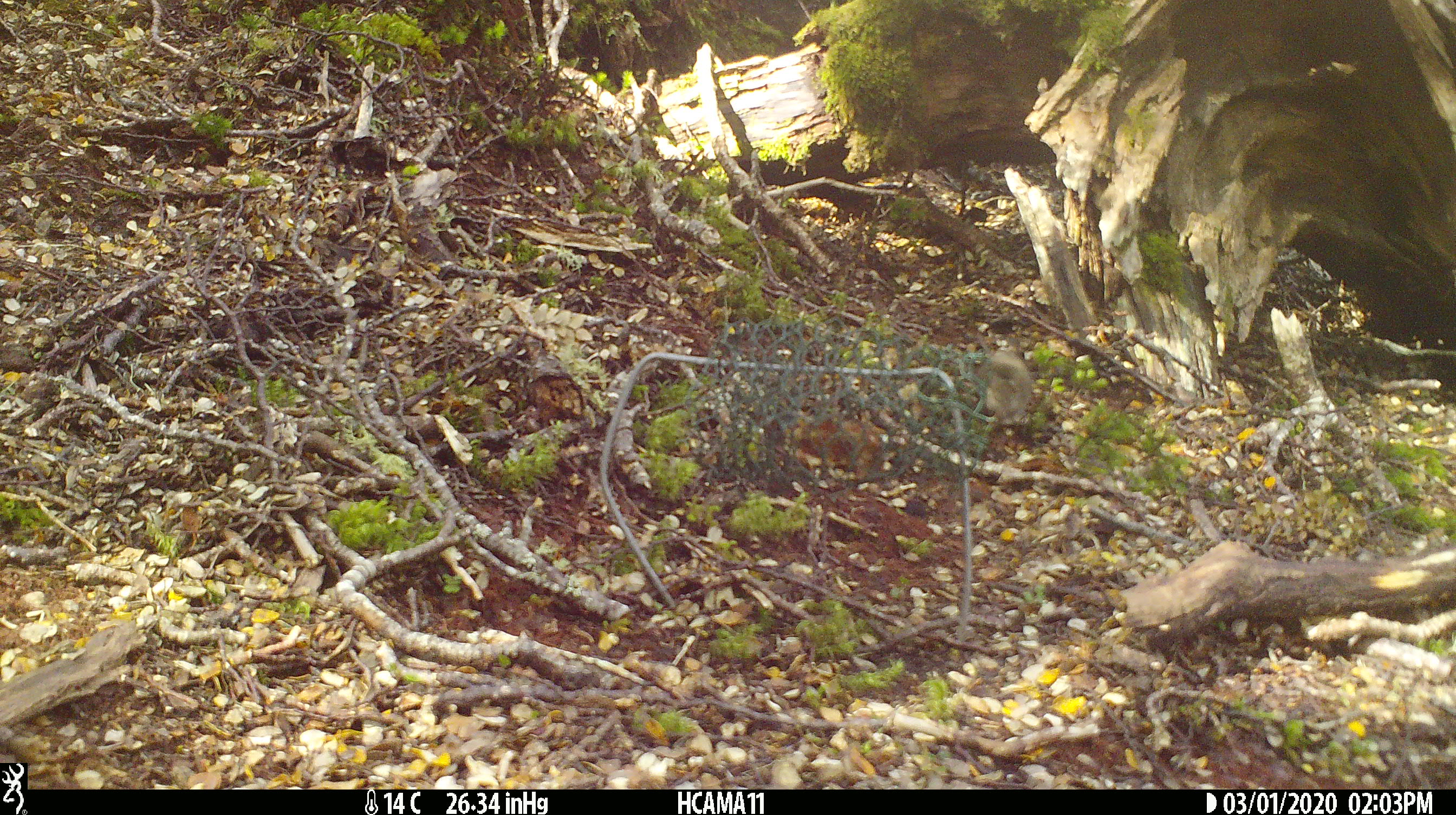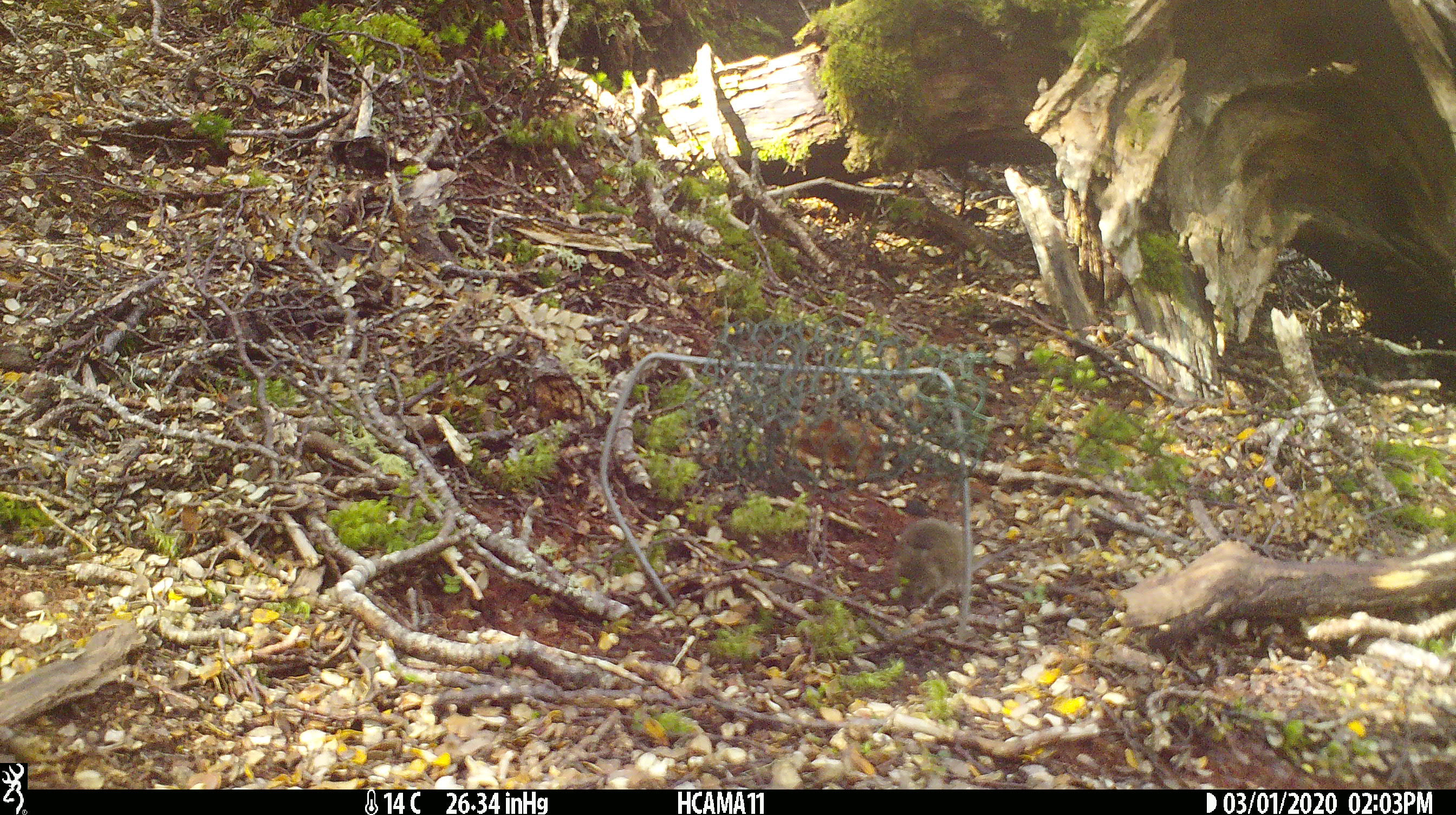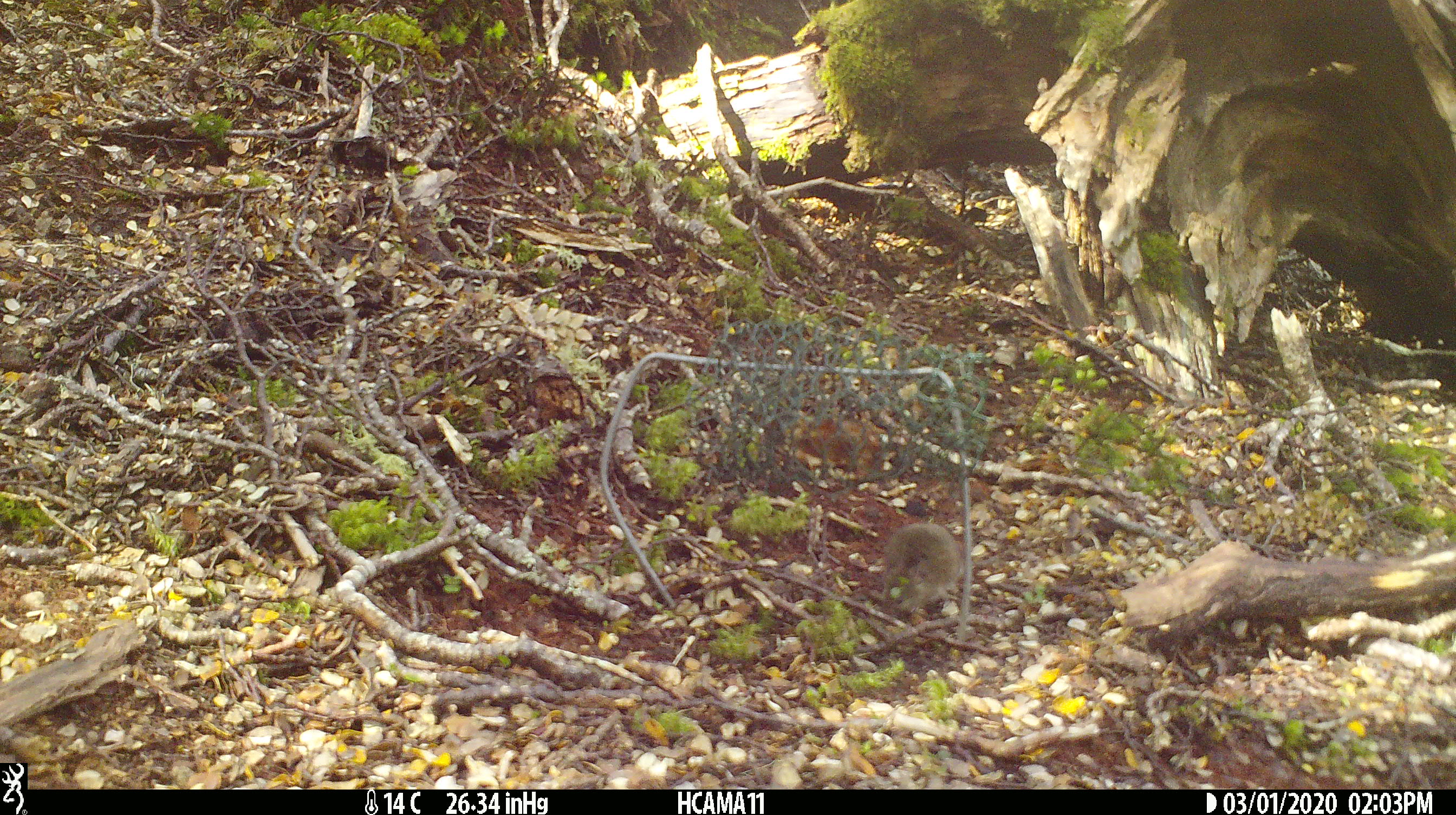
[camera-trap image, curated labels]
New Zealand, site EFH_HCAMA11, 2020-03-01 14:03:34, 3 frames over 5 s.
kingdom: Animalia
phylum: Chordata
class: Mammalia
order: Rodentia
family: Muridae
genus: Mus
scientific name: Mus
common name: mouse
Mouse (Mus).